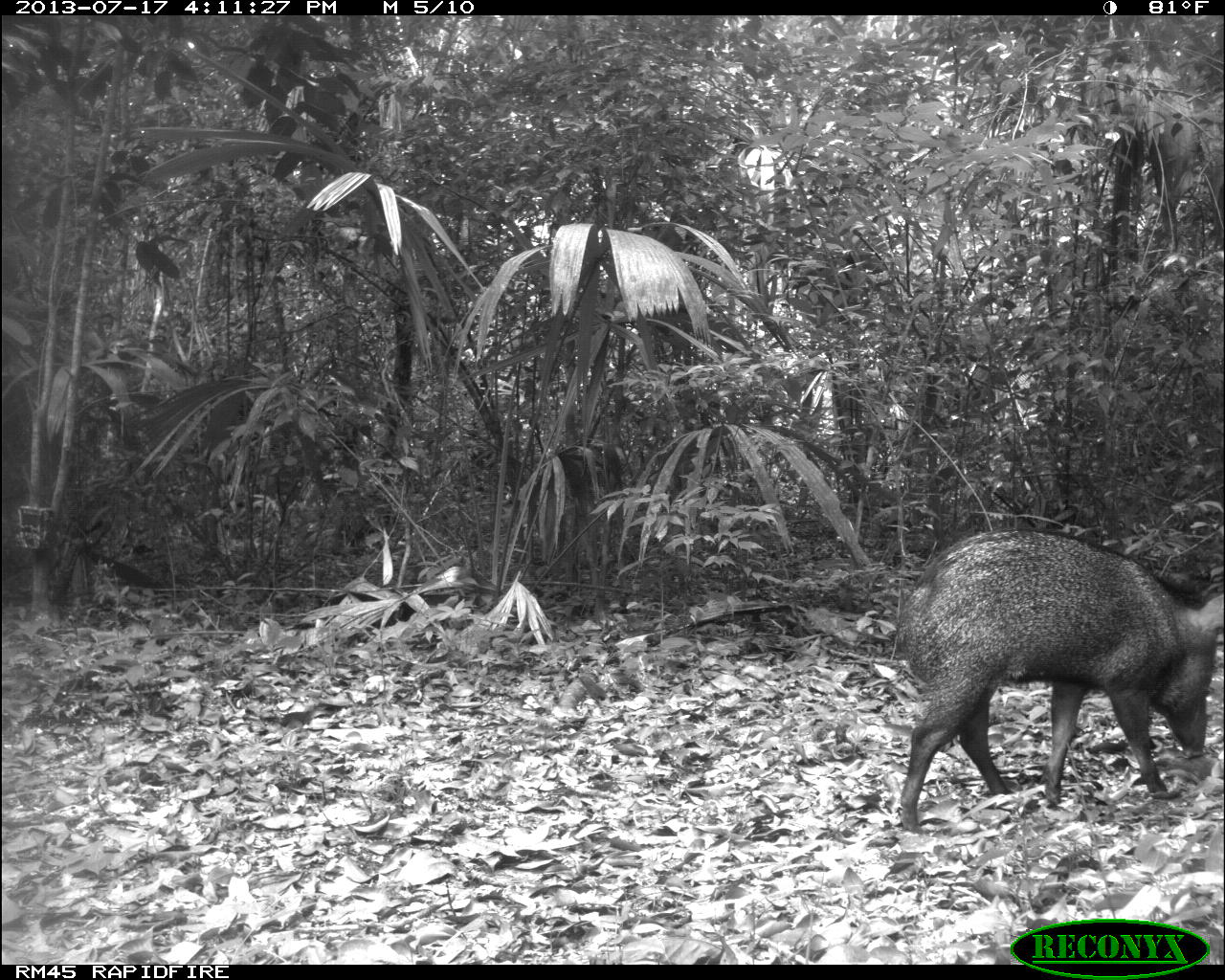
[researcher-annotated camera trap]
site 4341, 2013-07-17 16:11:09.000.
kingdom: Animalia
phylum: Chordata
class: Mammalia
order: Artiodactyla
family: Tayassuidae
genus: Pecari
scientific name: Pecari tajacu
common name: collared peccary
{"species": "Pecari tajacu (collared peccary)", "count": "1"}